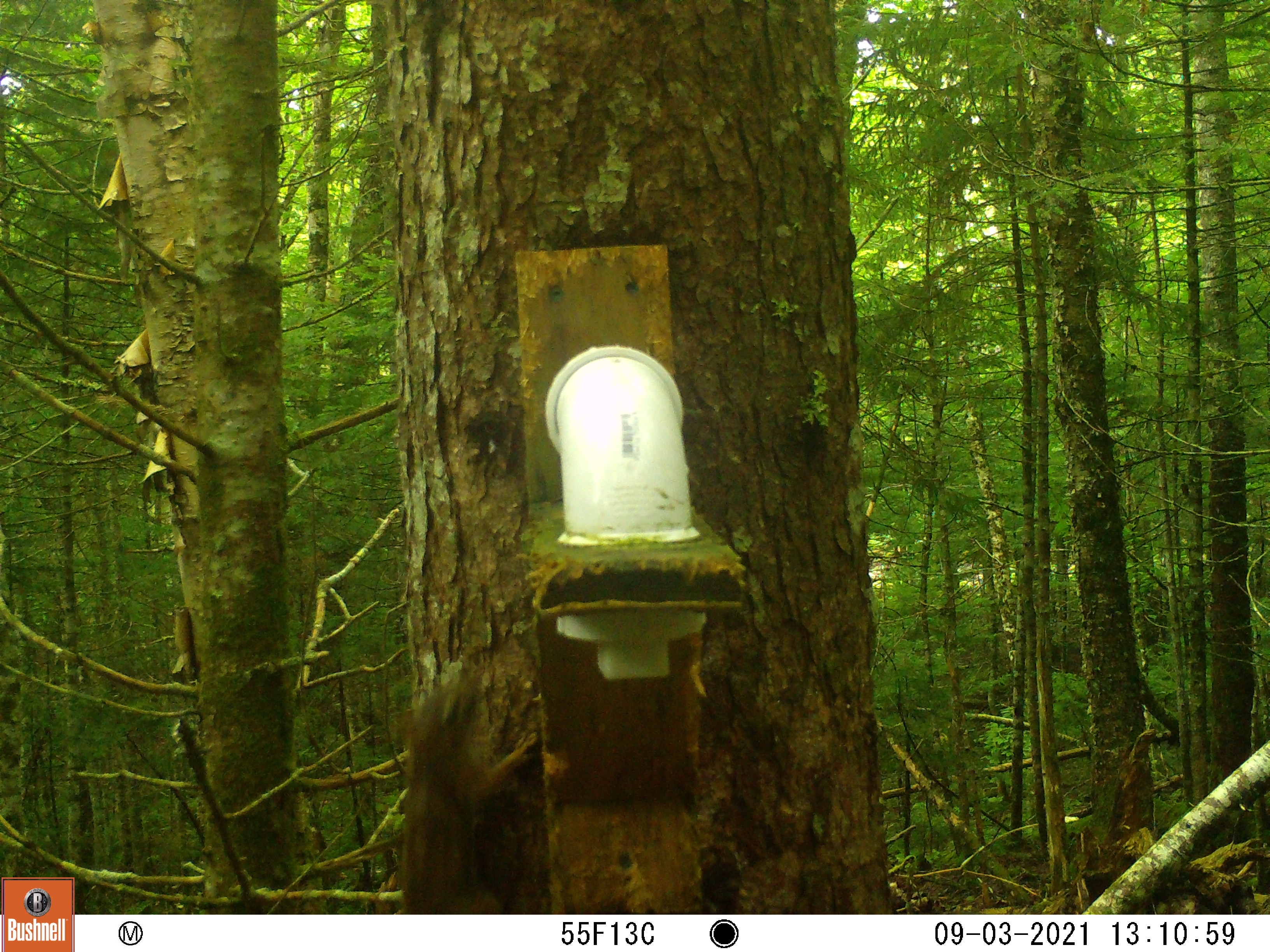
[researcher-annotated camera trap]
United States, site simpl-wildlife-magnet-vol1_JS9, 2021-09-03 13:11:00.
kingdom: Animalia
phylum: Chordata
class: Mammalia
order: Rodentia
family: Sciuridae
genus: Tamiasciurus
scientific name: Tamiasciurus hudsonicus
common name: red squirrel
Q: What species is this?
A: Red squirrel (Tamiasciurus hudsonicus).